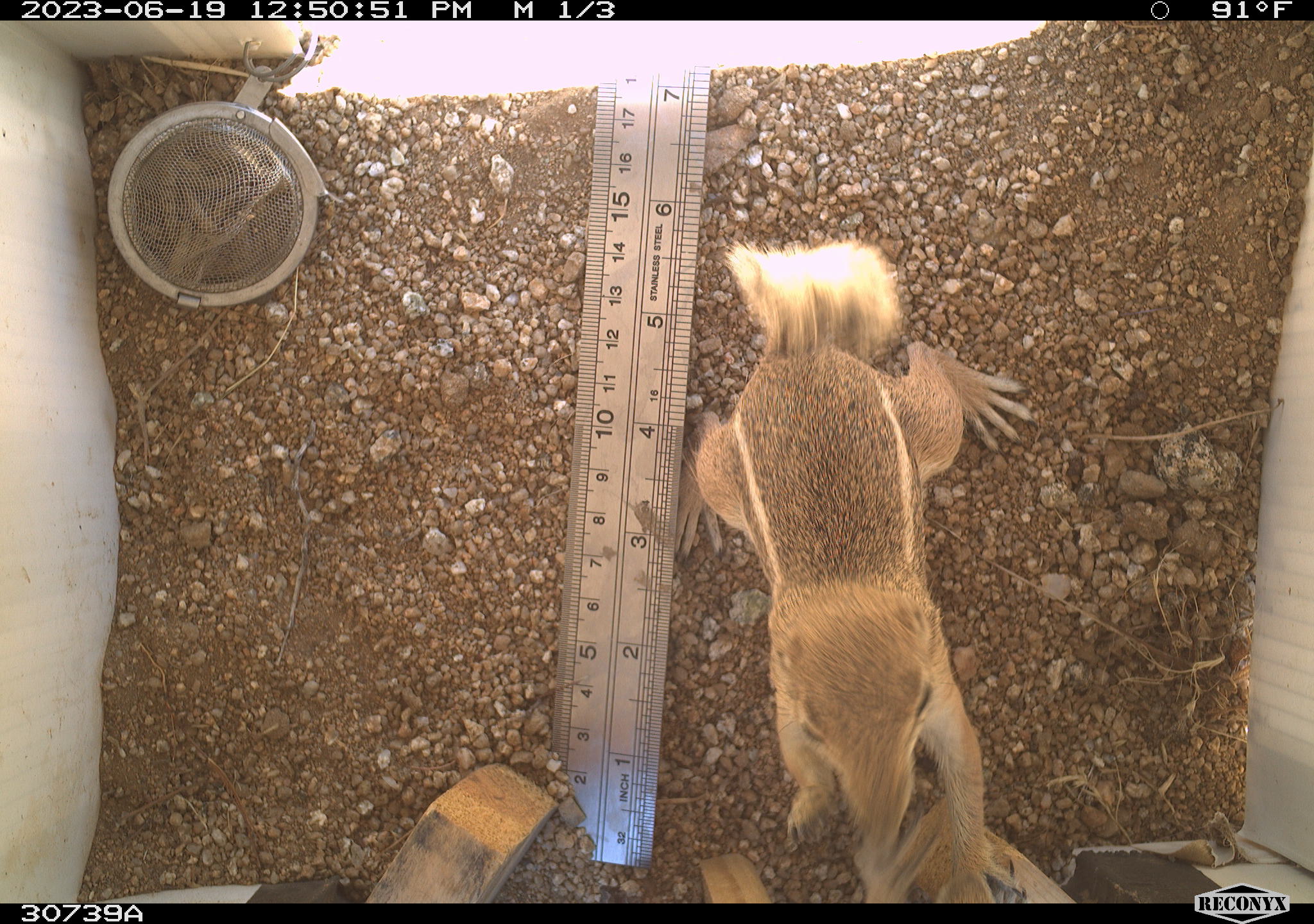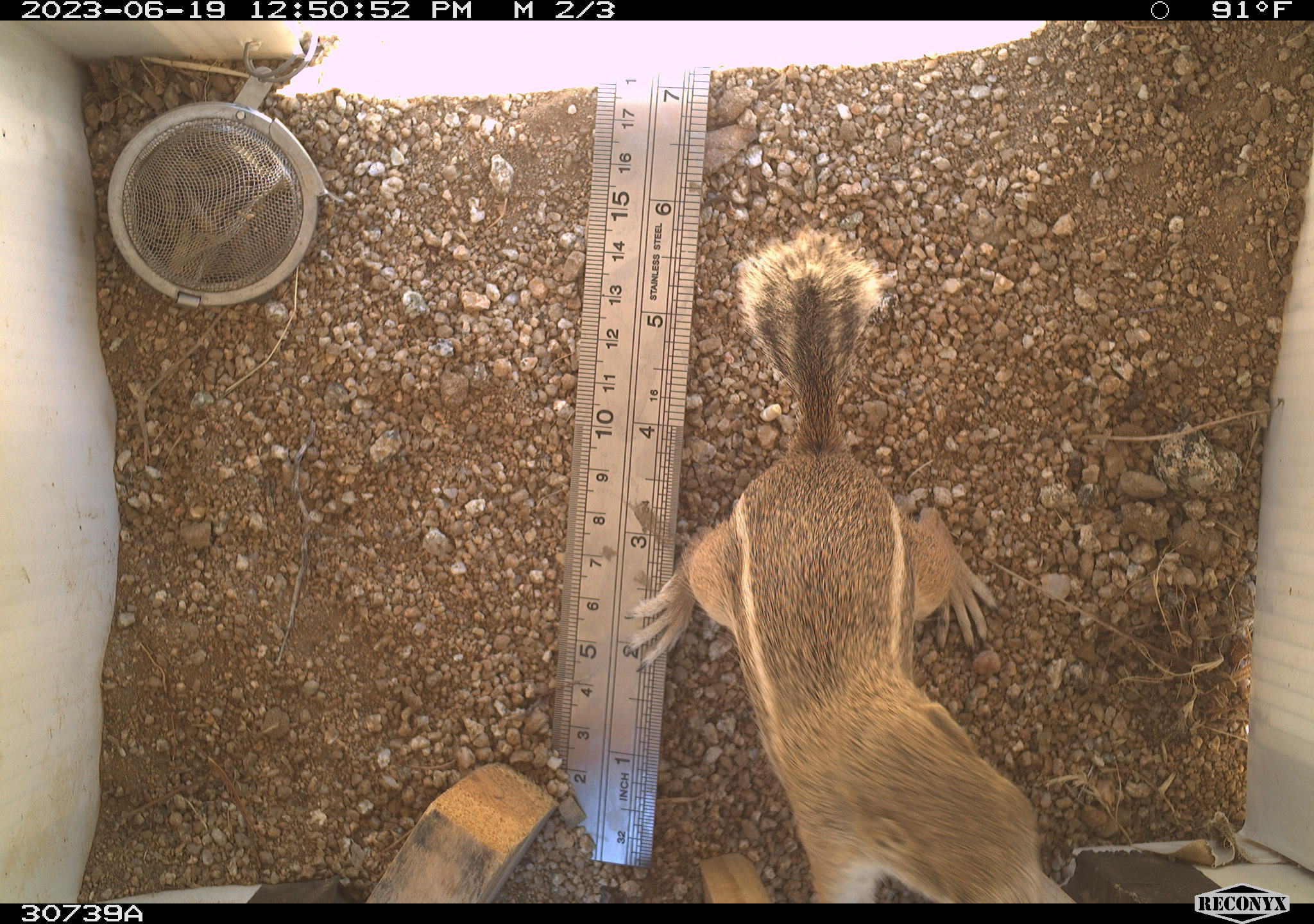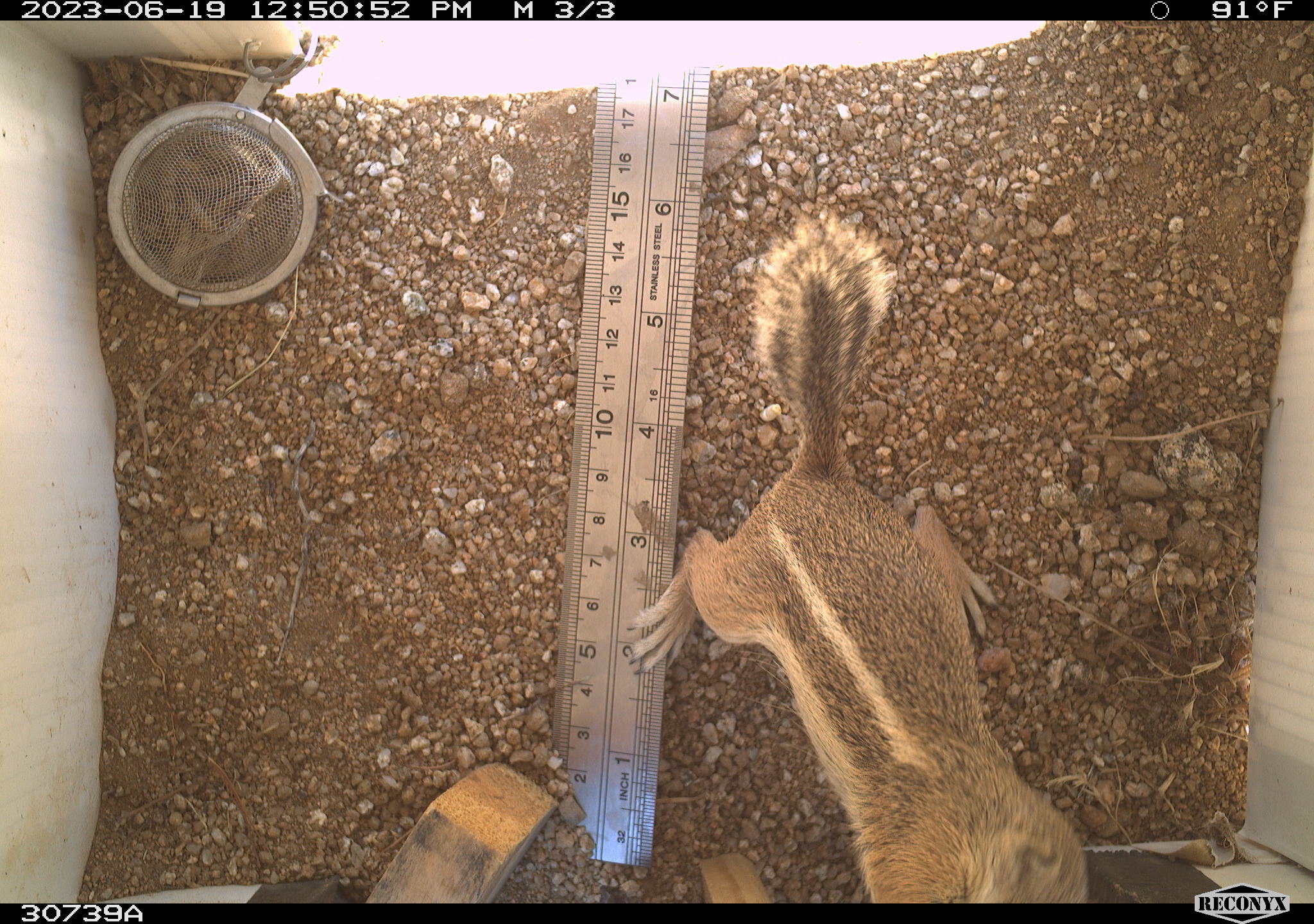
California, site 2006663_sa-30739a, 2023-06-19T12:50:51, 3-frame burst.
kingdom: Animalia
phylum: Chordata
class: Mammalia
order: Rodentia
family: Sciuridae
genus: Ammospermophilus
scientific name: Ammospermophilus leucurus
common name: white-tailed antelope squirrel